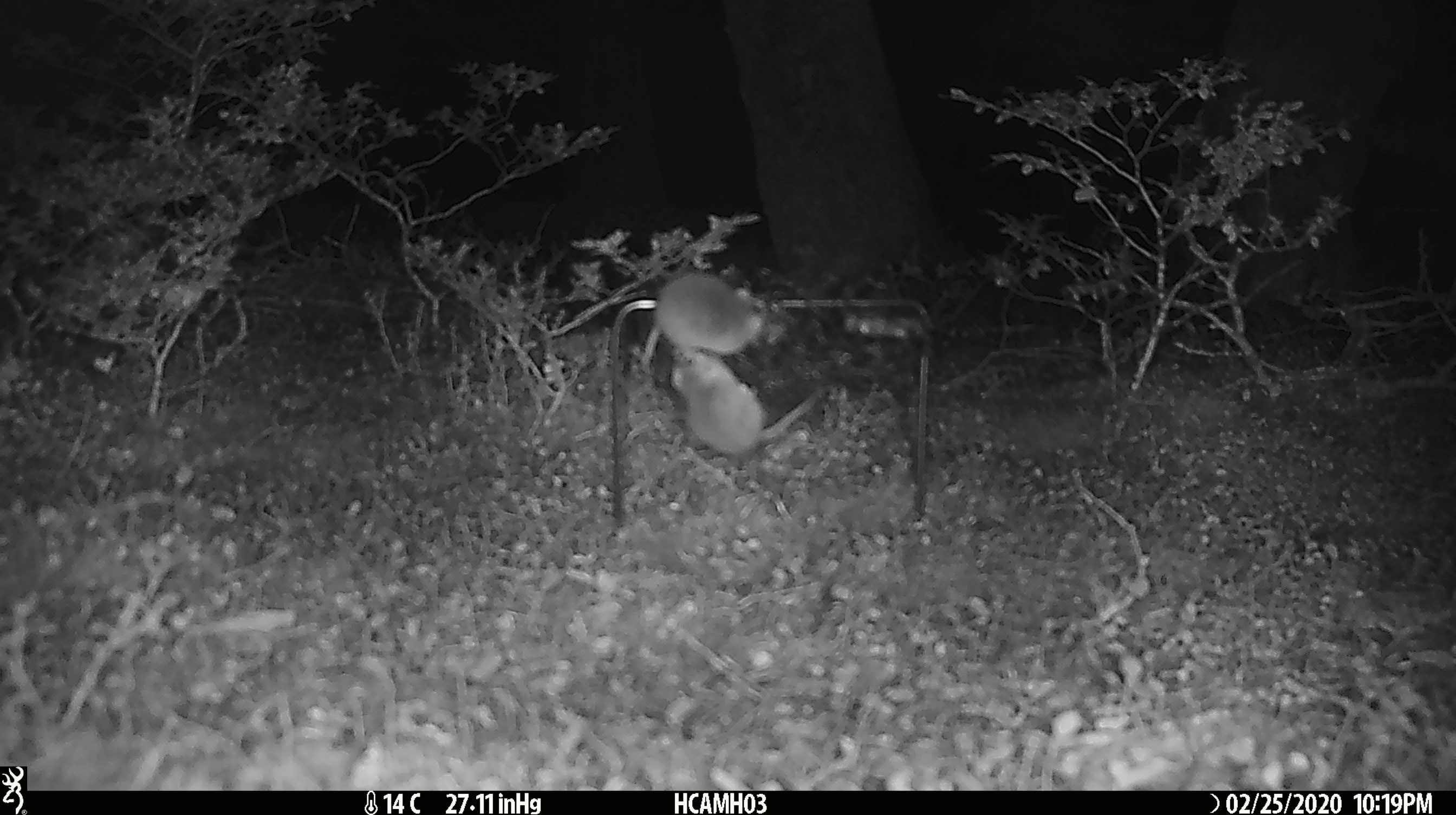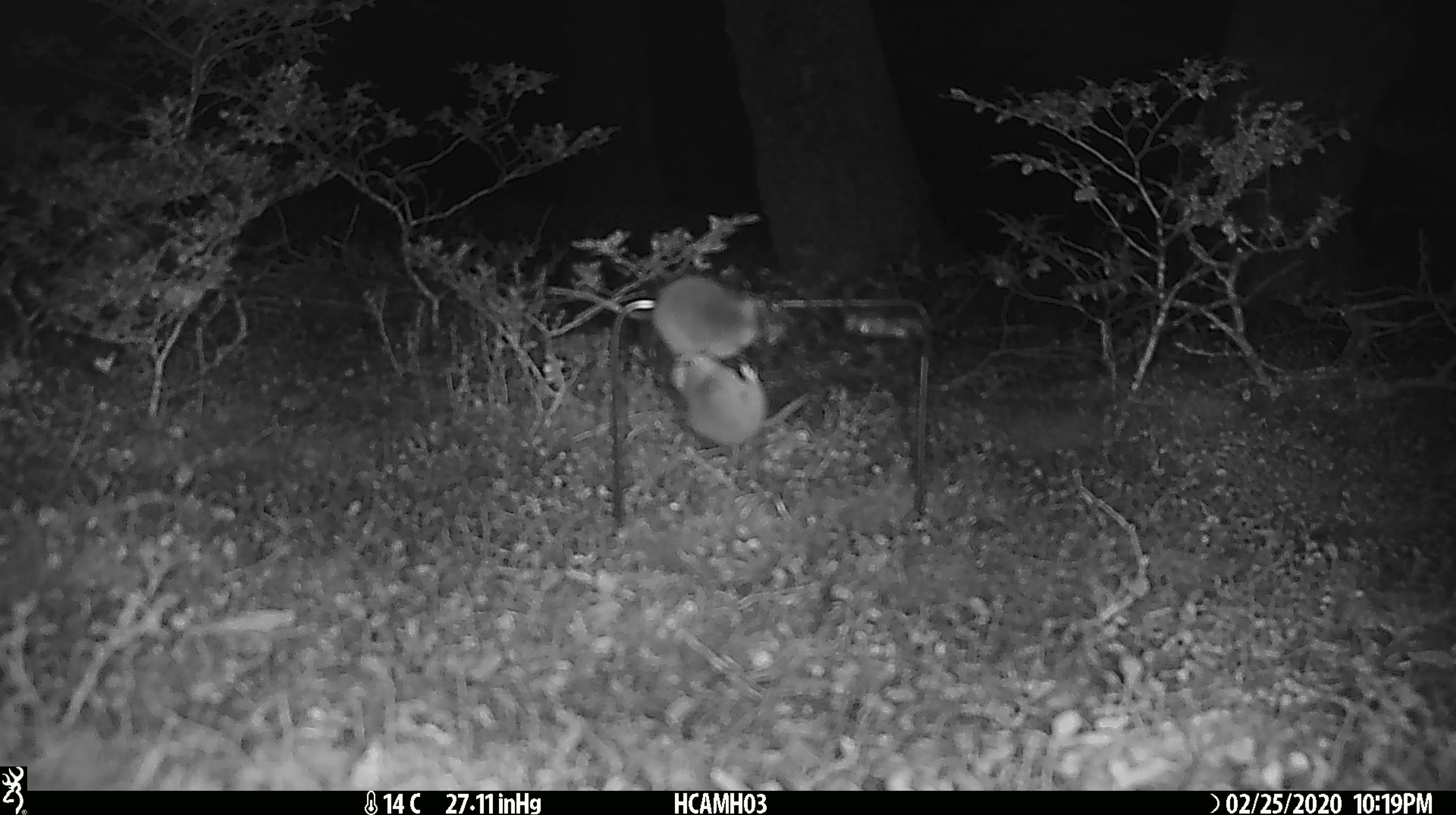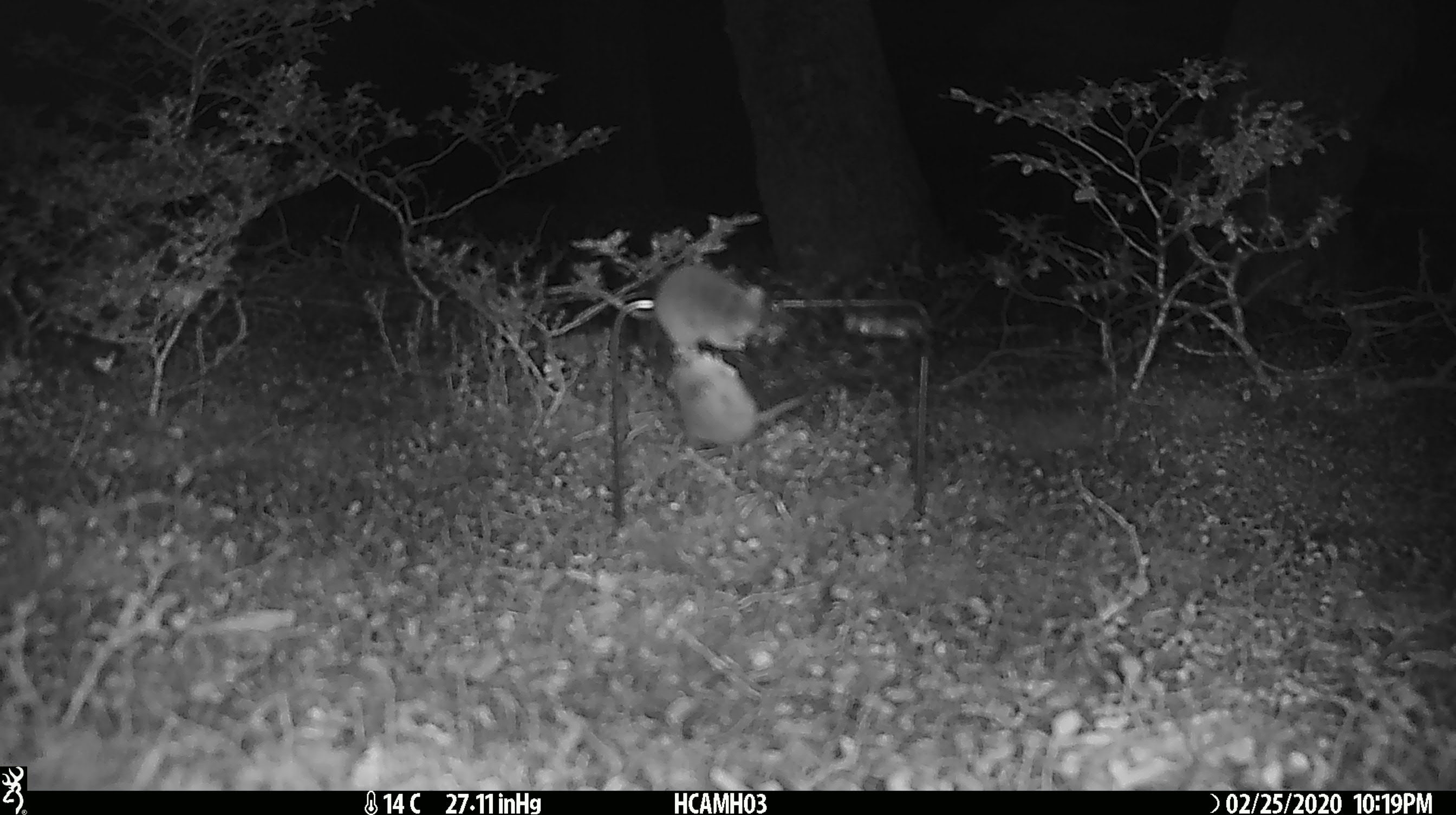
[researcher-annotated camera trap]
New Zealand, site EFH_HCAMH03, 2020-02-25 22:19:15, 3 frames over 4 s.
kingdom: Animalia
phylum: Chordata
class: Mammalia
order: Rodentia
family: Muridae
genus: Mus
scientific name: Mus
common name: mouse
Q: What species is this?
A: Mouse (Mus).